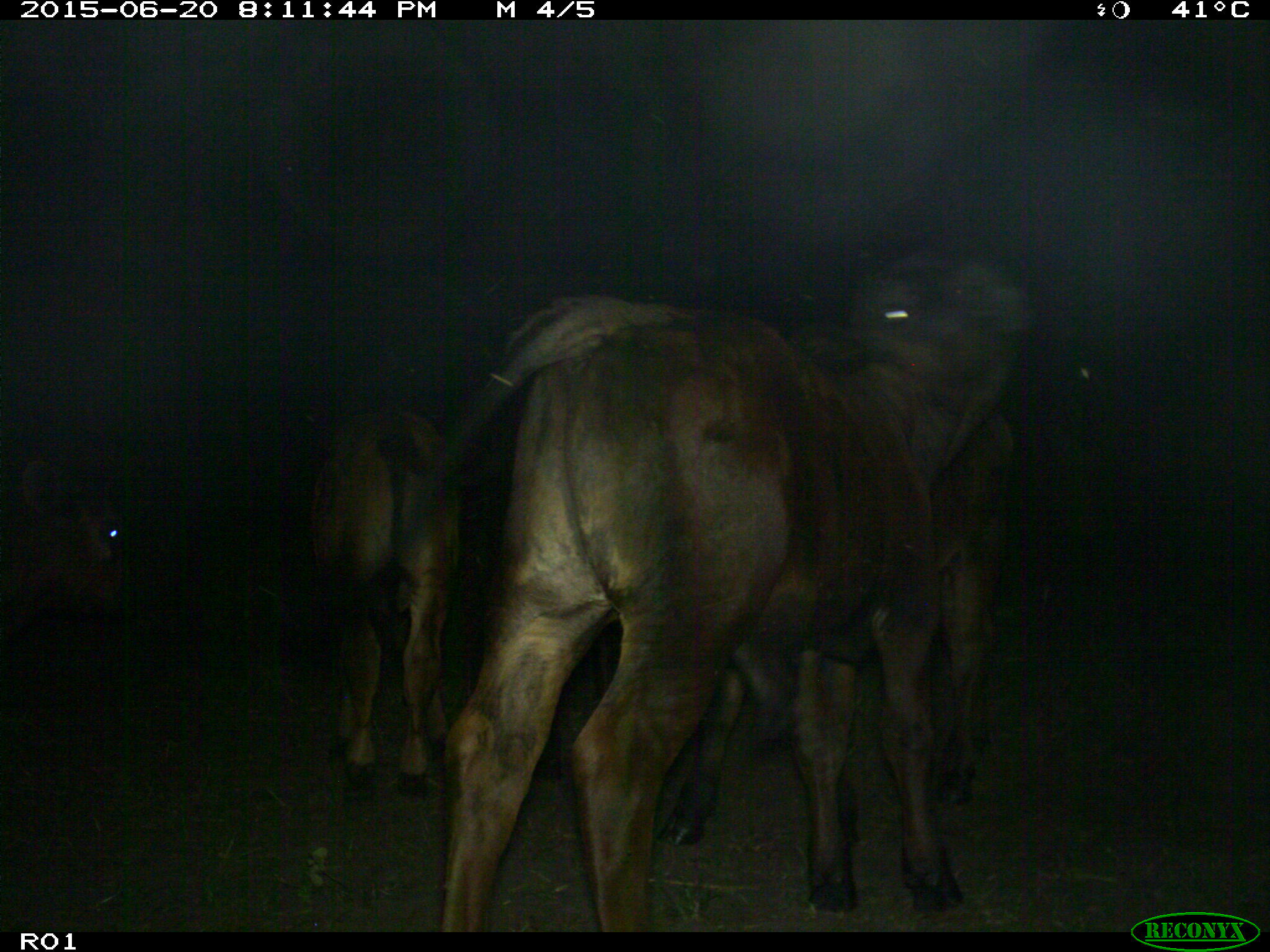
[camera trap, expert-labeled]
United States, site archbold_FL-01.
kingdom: Animalia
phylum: Chordata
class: Mammalia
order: Artiodactyla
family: Bovidae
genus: Bos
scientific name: Bos taurus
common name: domestic cow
Bos taurus (domestic cow).